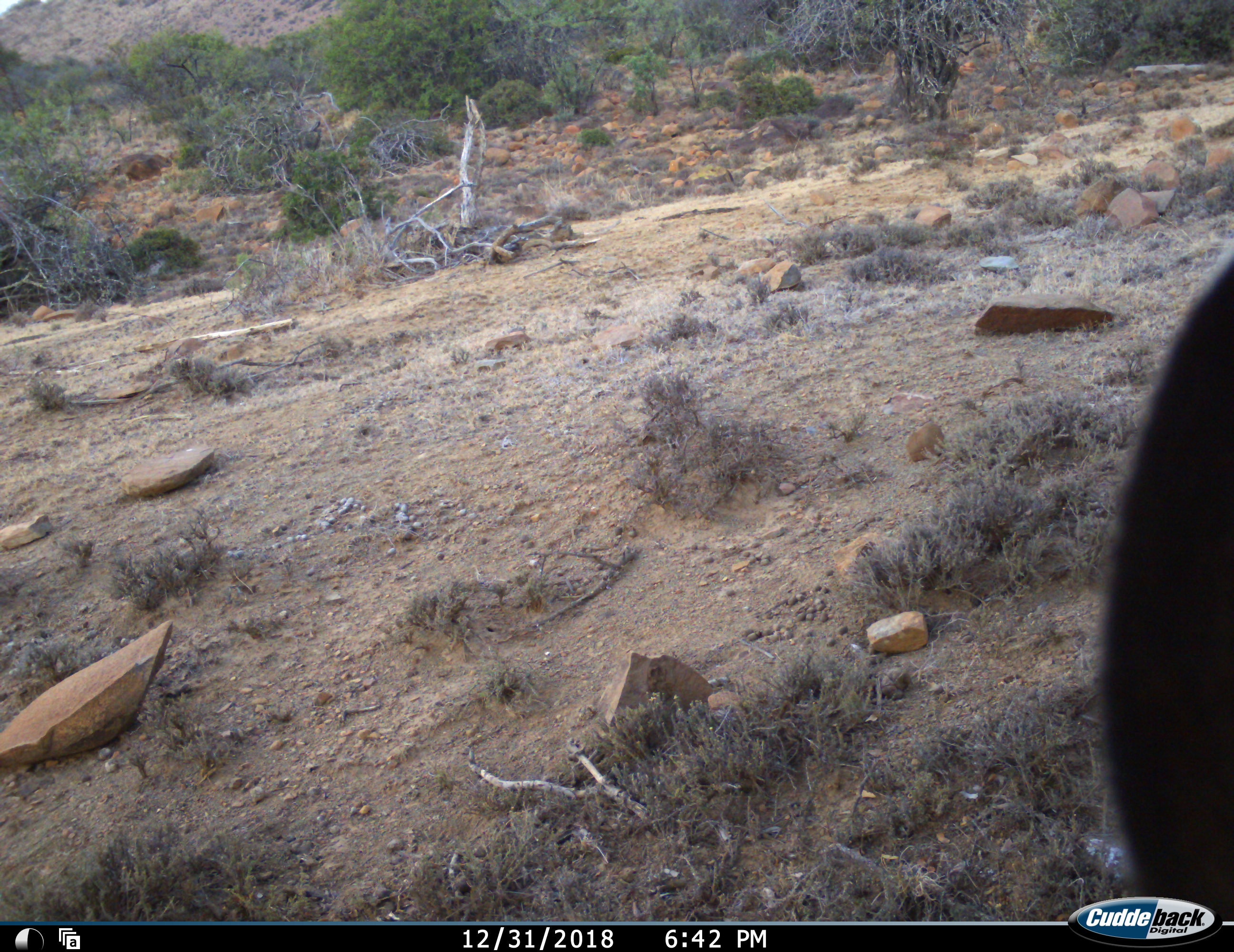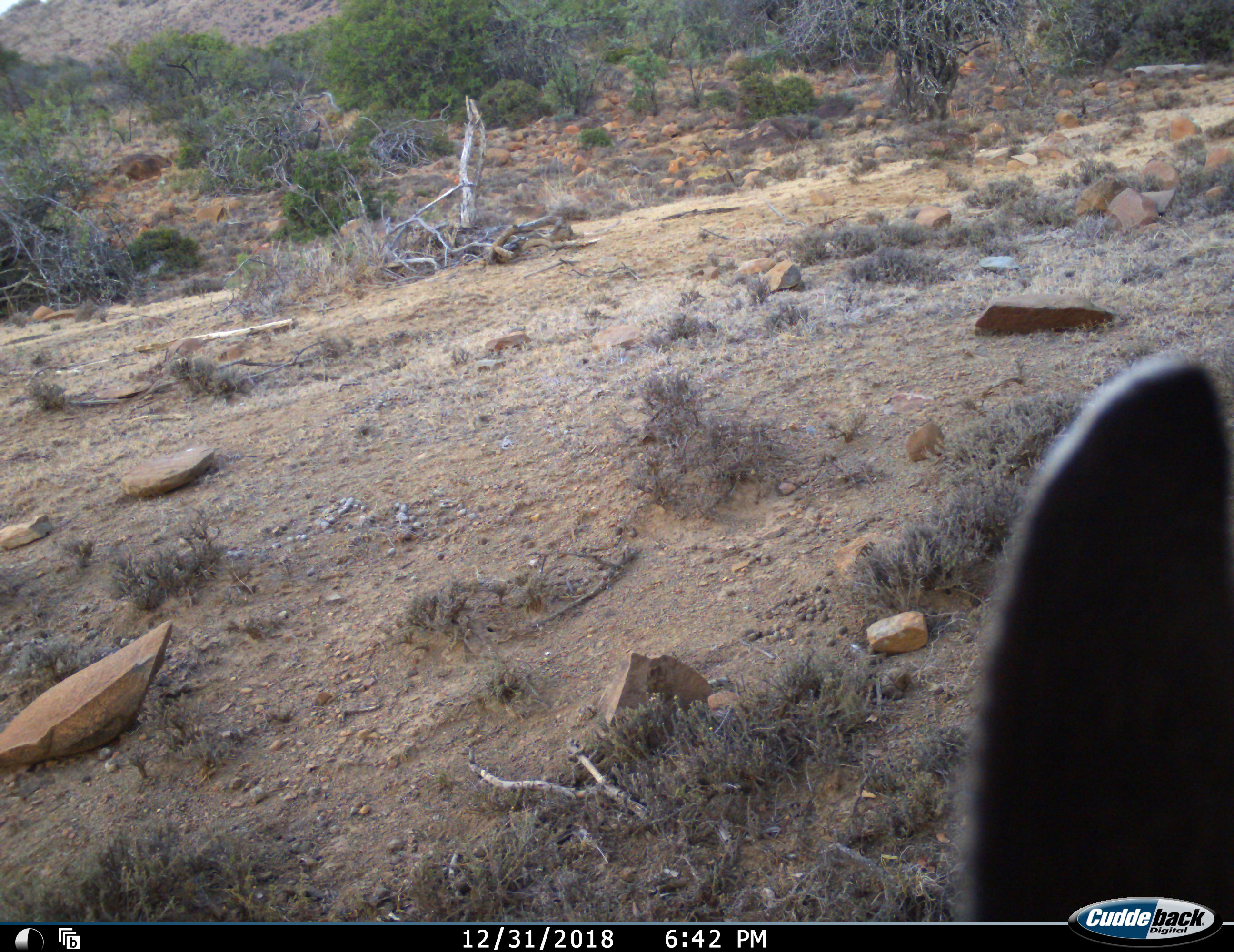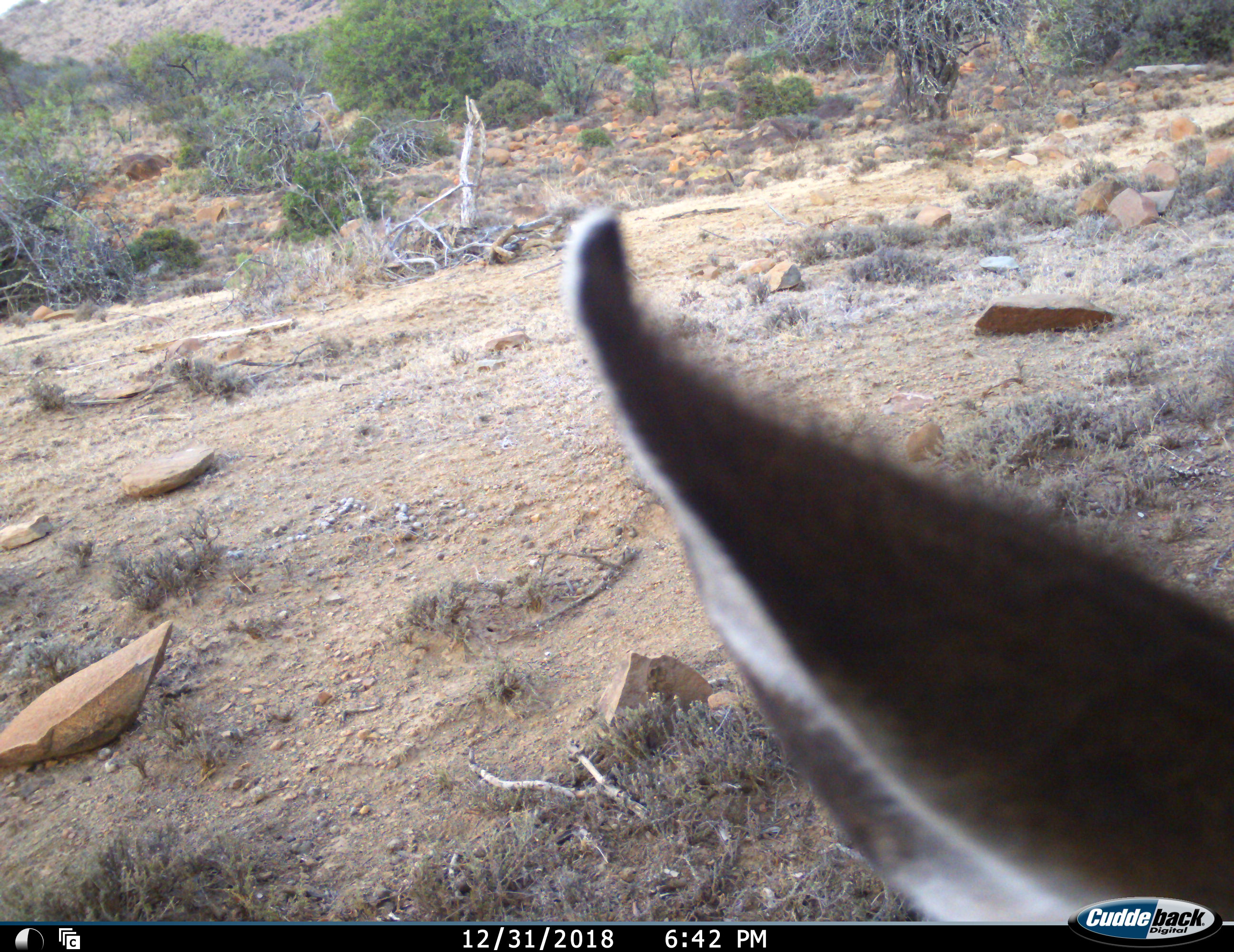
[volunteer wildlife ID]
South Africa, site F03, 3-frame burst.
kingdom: Animalia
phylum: Chordata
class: Mammalia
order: Artiodactyla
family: Bovidae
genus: Tragelaphus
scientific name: Tragelaphus strepsiceros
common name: greater kudu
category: kudu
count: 1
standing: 100%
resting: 0%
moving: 0%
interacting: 0%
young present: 0%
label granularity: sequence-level